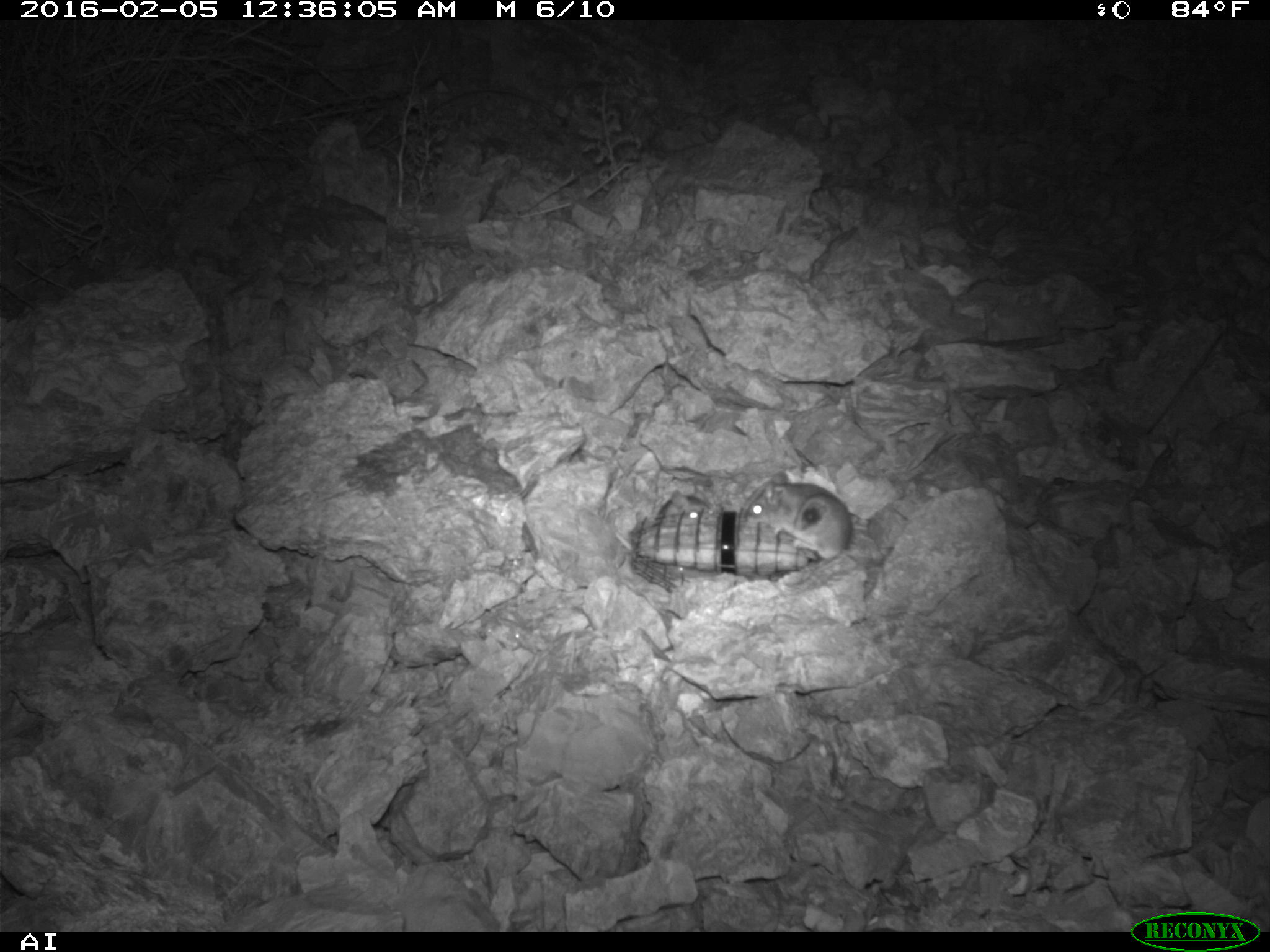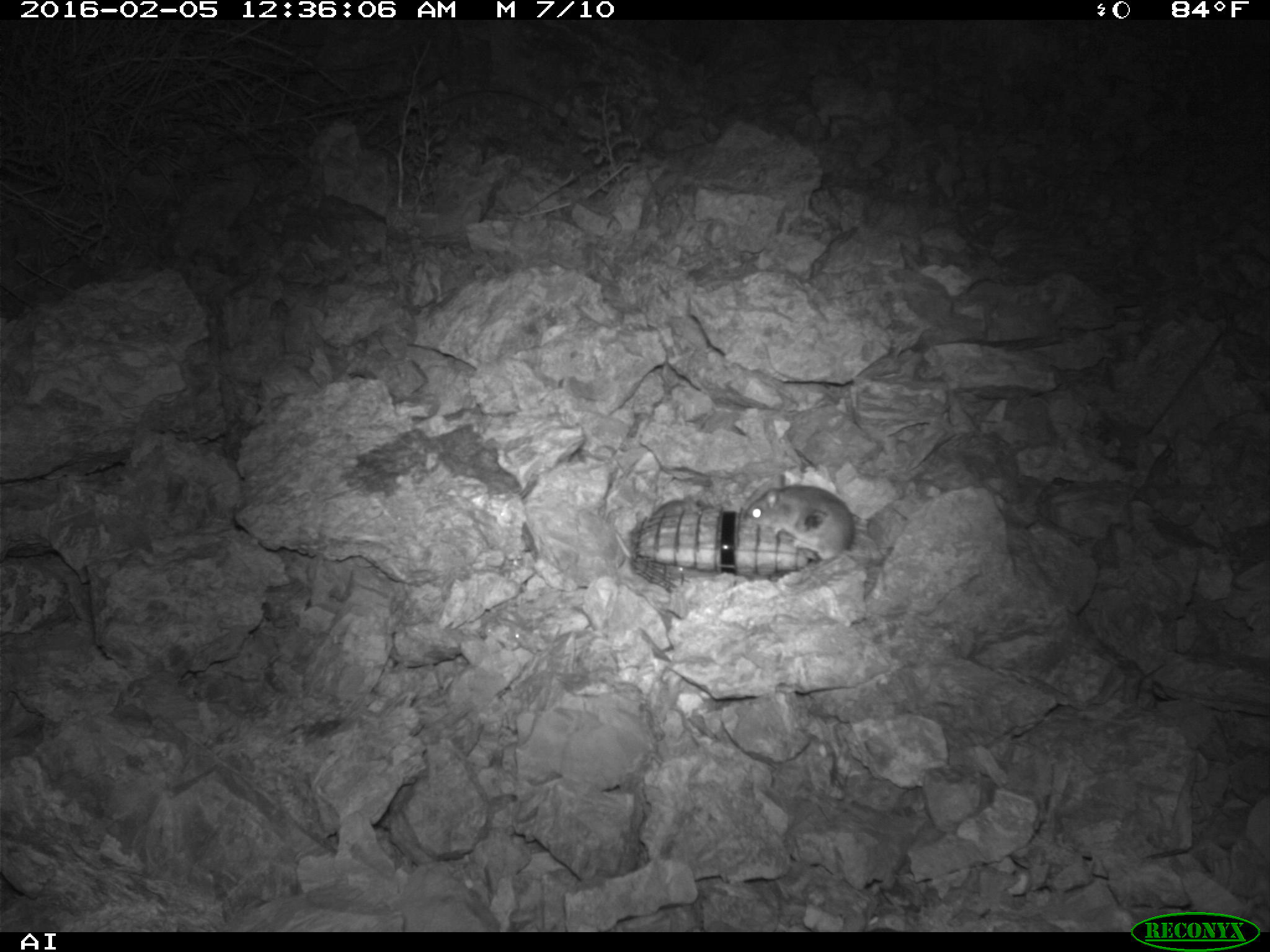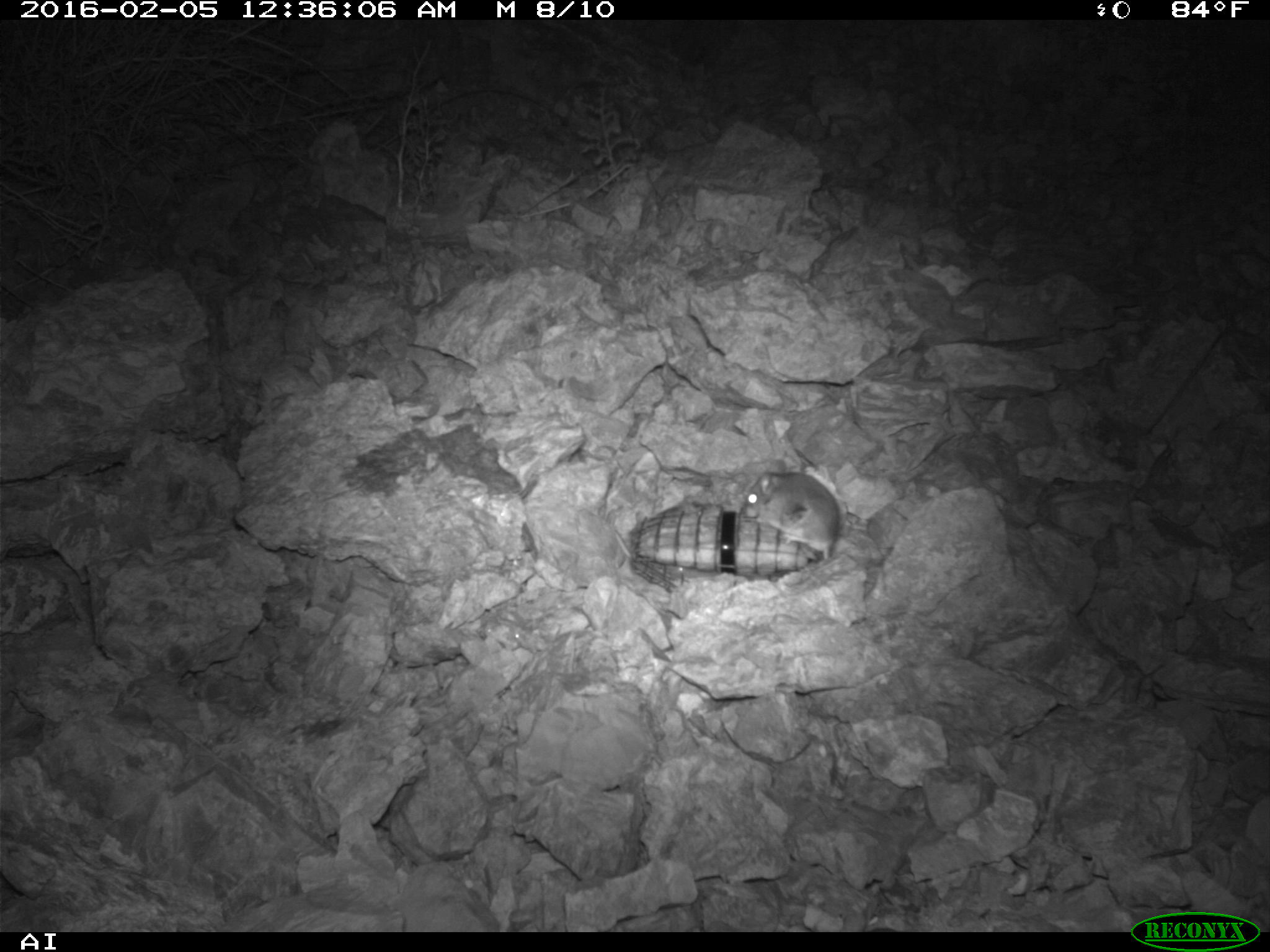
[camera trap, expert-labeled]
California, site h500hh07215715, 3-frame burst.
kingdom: Animalia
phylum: Chordata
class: Mammalia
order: Rodentia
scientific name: Rodentia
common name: rodent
Rodent (Rodentia).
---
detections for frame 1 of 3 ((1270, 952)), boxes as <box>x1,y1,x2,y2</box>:
rodent: <box>745,467,850,562</box>; <box>657,487,717,518</box>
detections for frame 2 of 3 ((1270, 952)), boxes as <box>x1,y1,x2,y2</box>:
rodent: <box>745,474,854,566</box>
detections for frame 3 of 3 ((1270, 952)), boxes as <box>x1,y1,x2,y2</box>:
rodent: <box>738,469,842,561</box>